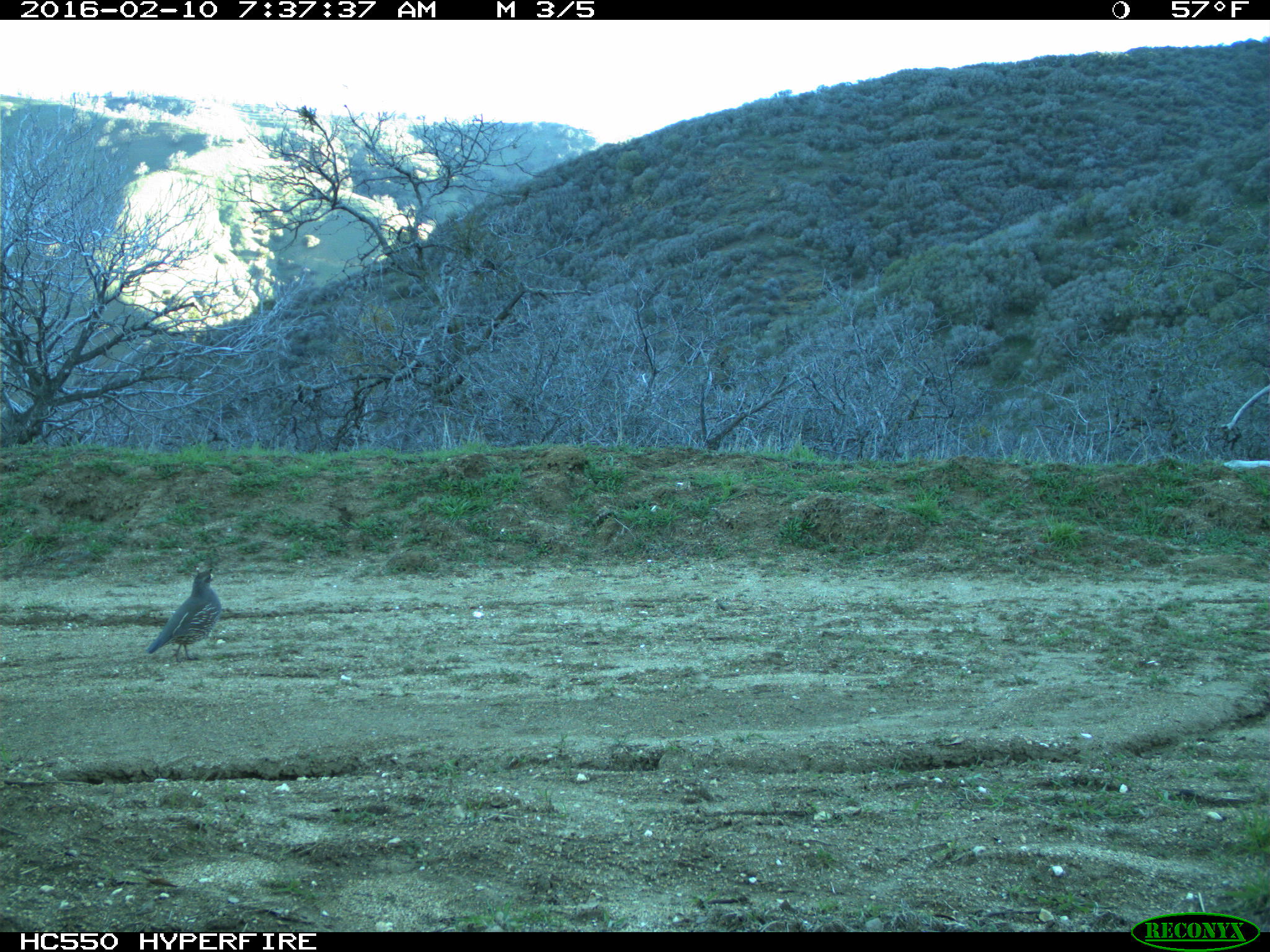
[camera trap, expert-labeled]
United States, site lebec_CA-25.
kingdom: Animalia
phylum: Chordata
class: Aves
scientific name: Aves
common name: birds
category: unidentified bird